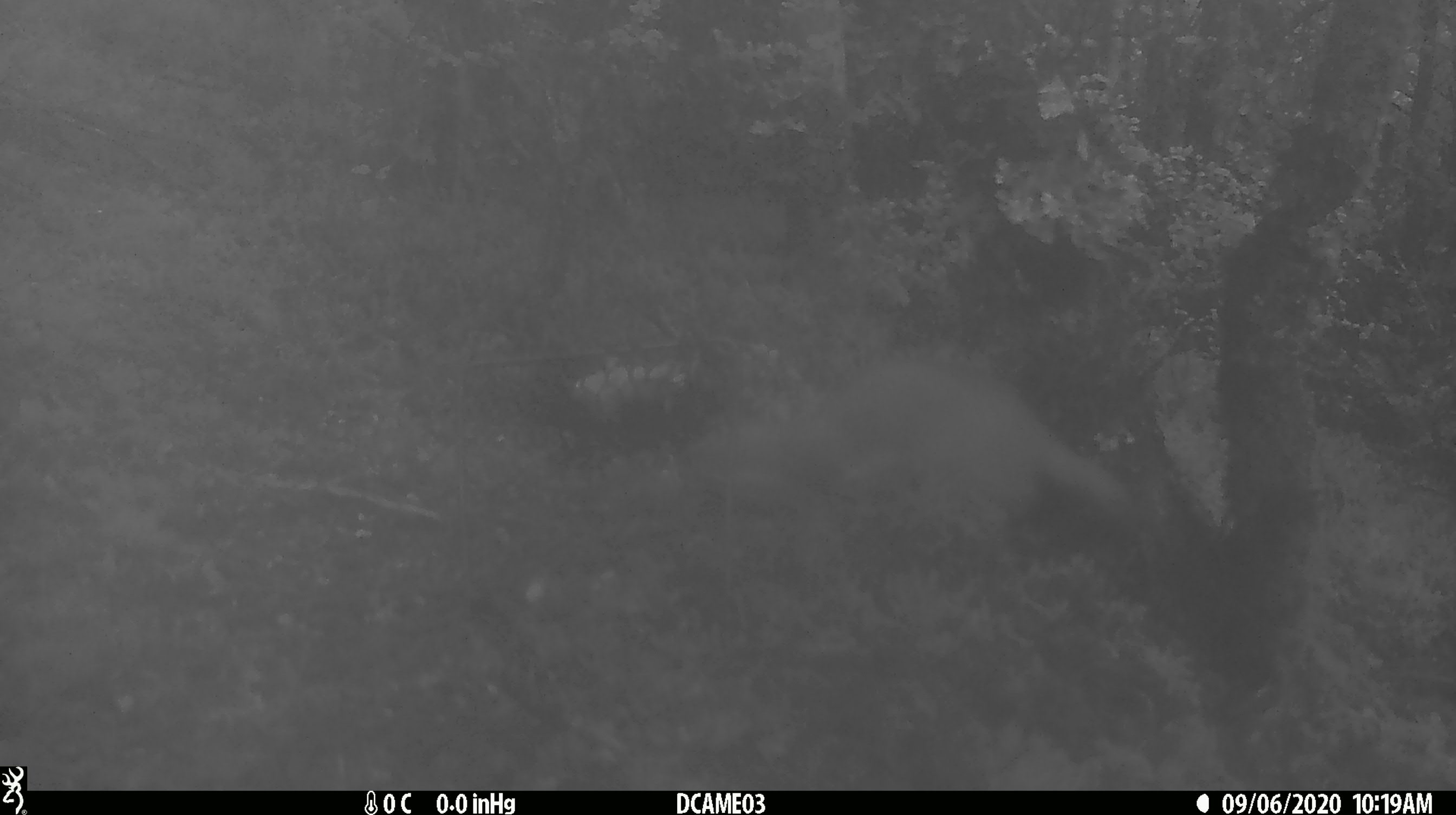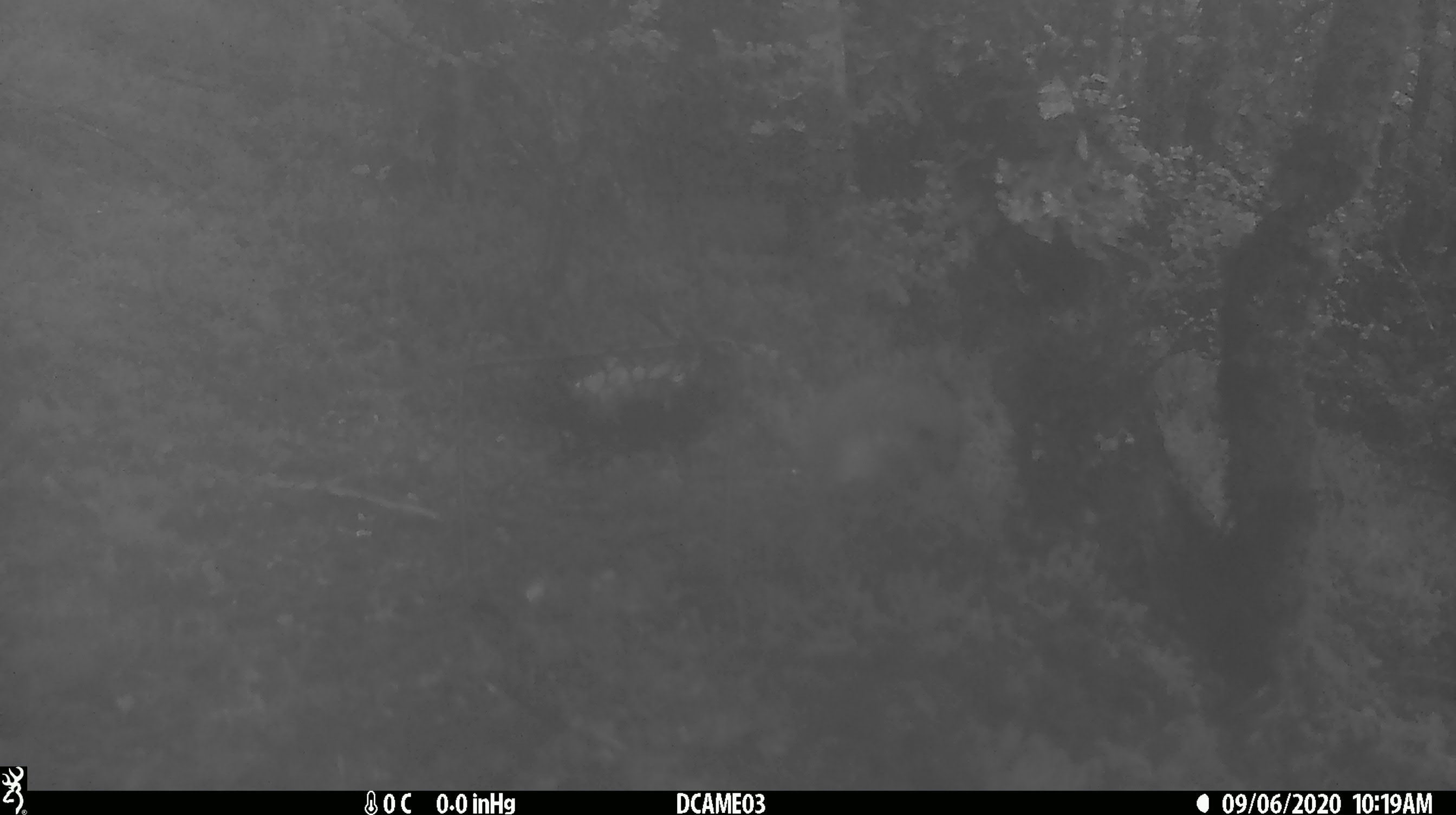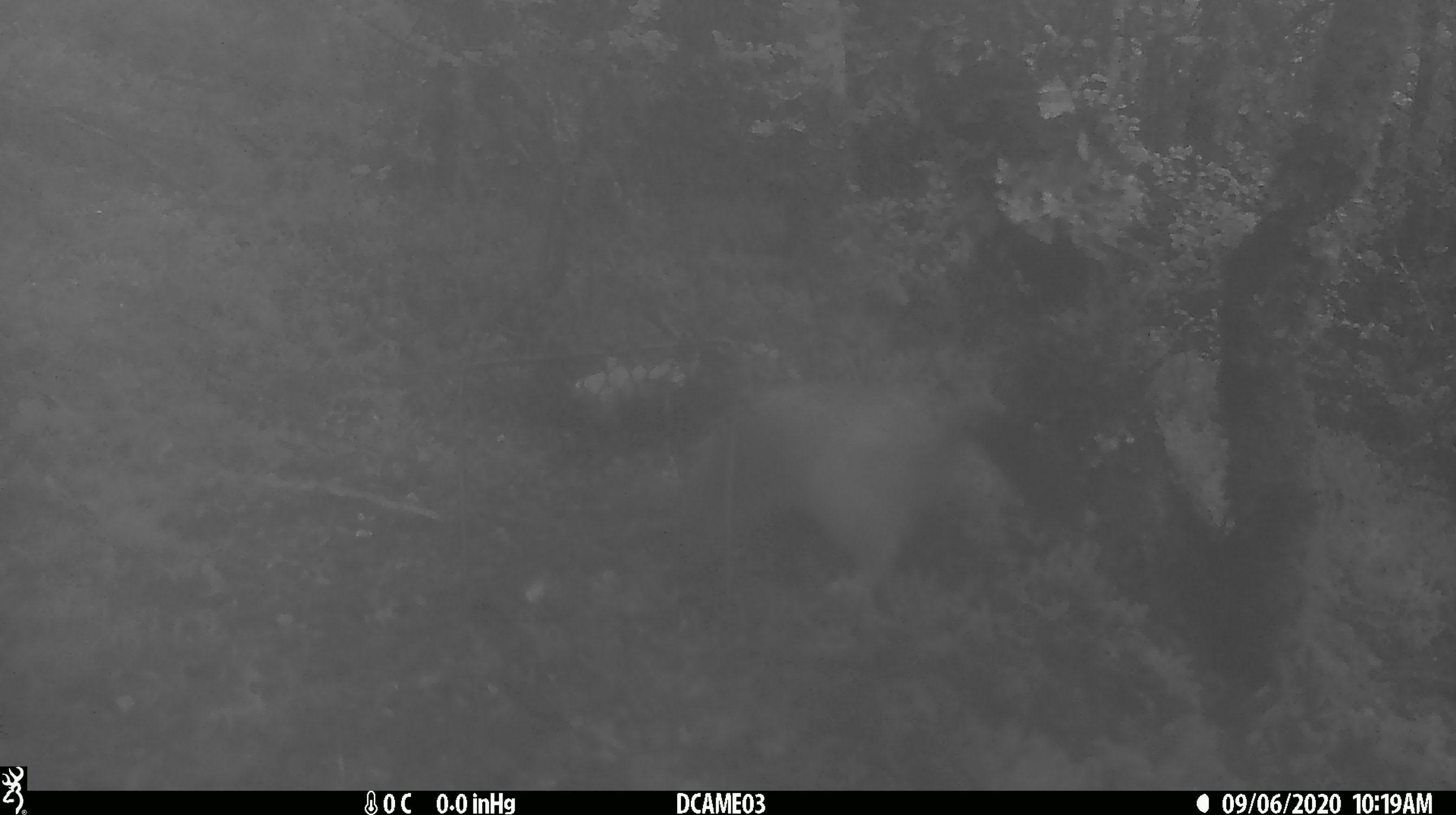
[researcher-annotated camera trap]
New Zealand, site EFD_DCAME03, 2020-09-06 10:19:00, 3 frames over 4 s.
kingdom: Animalia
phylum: Chordata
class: Mammalia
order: Carnivora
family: Mustelidae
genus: Mustela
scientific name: Mustela erminea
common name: stoat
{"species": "stoat (Mustela erminea)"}